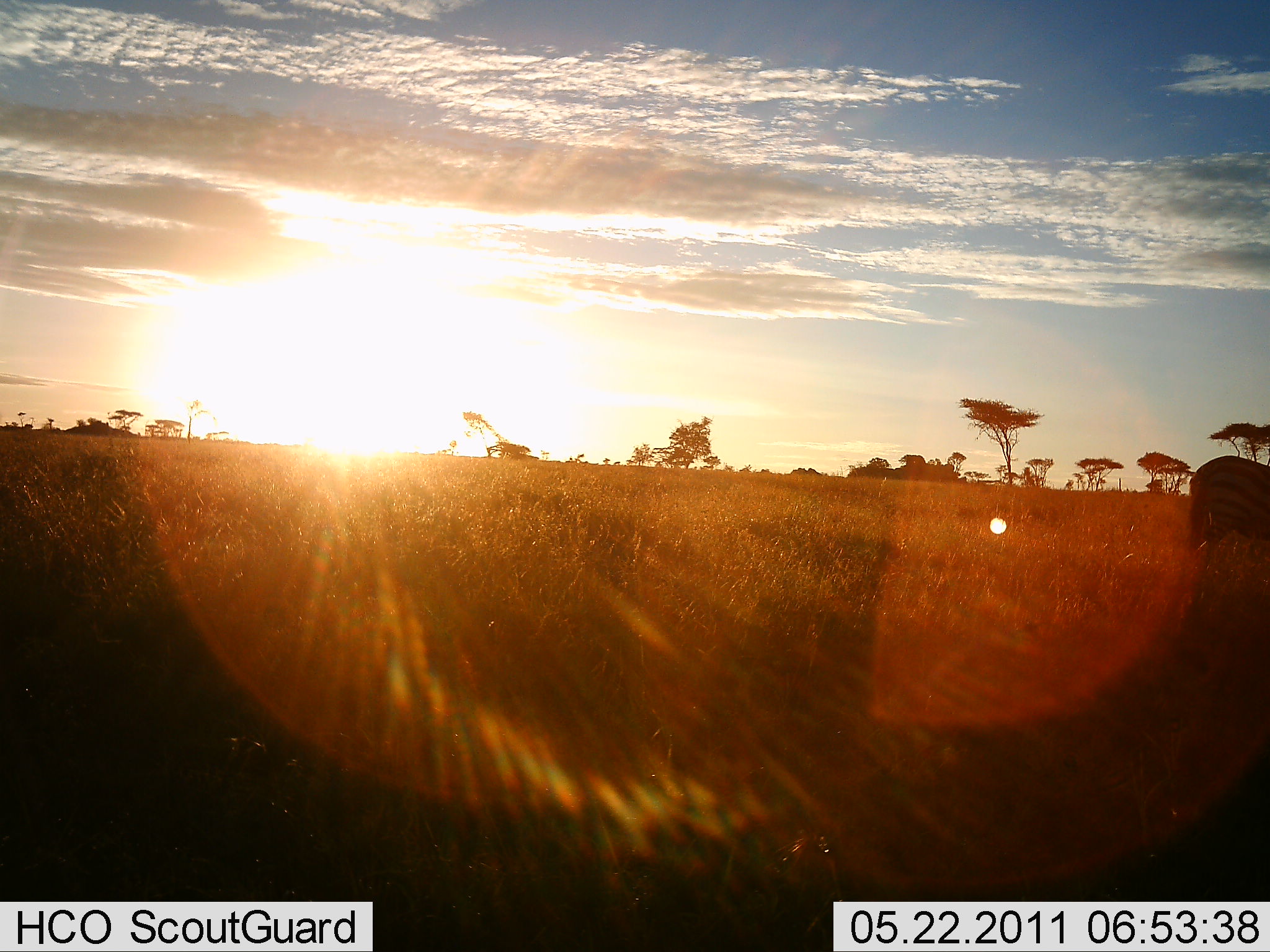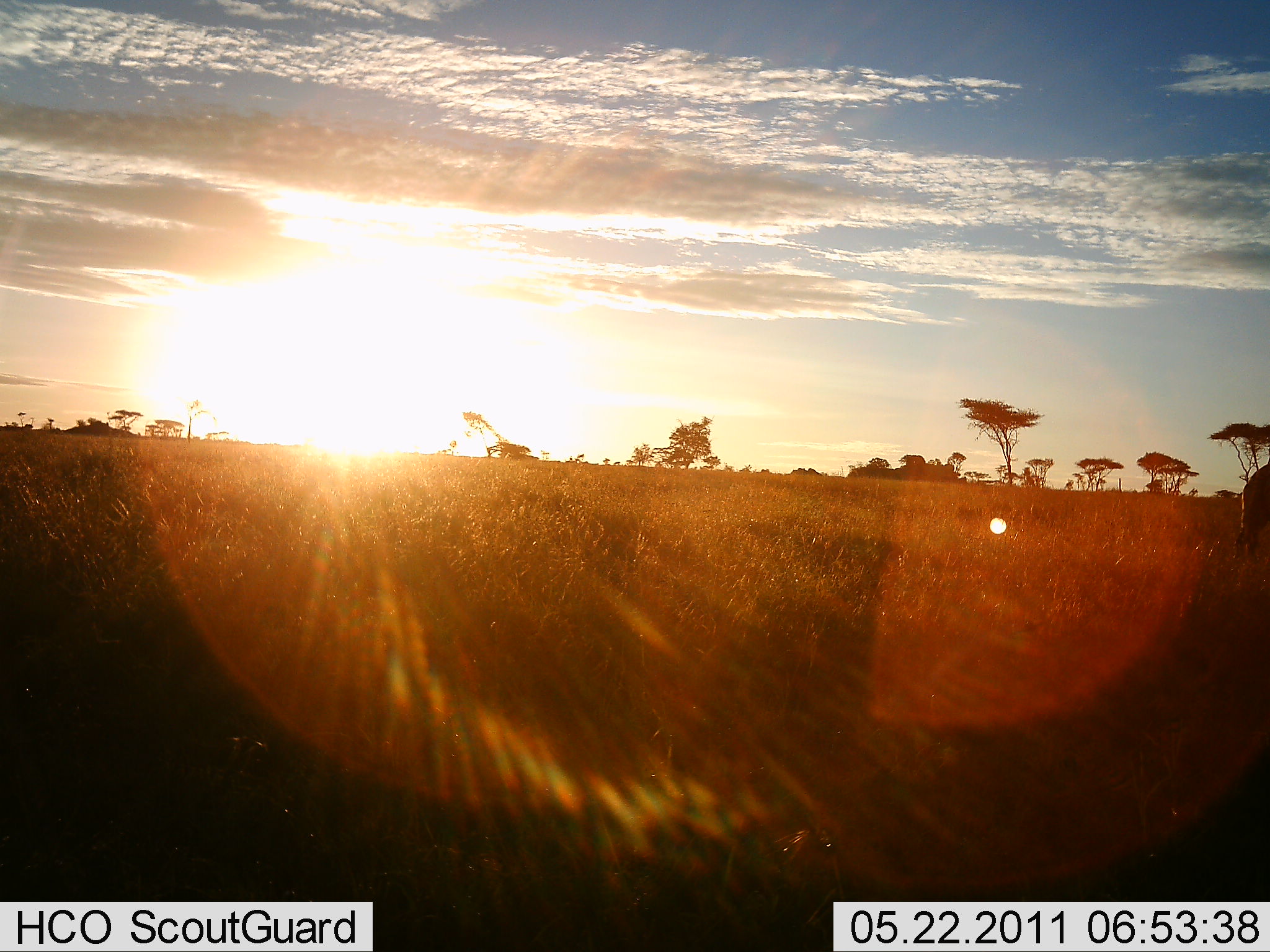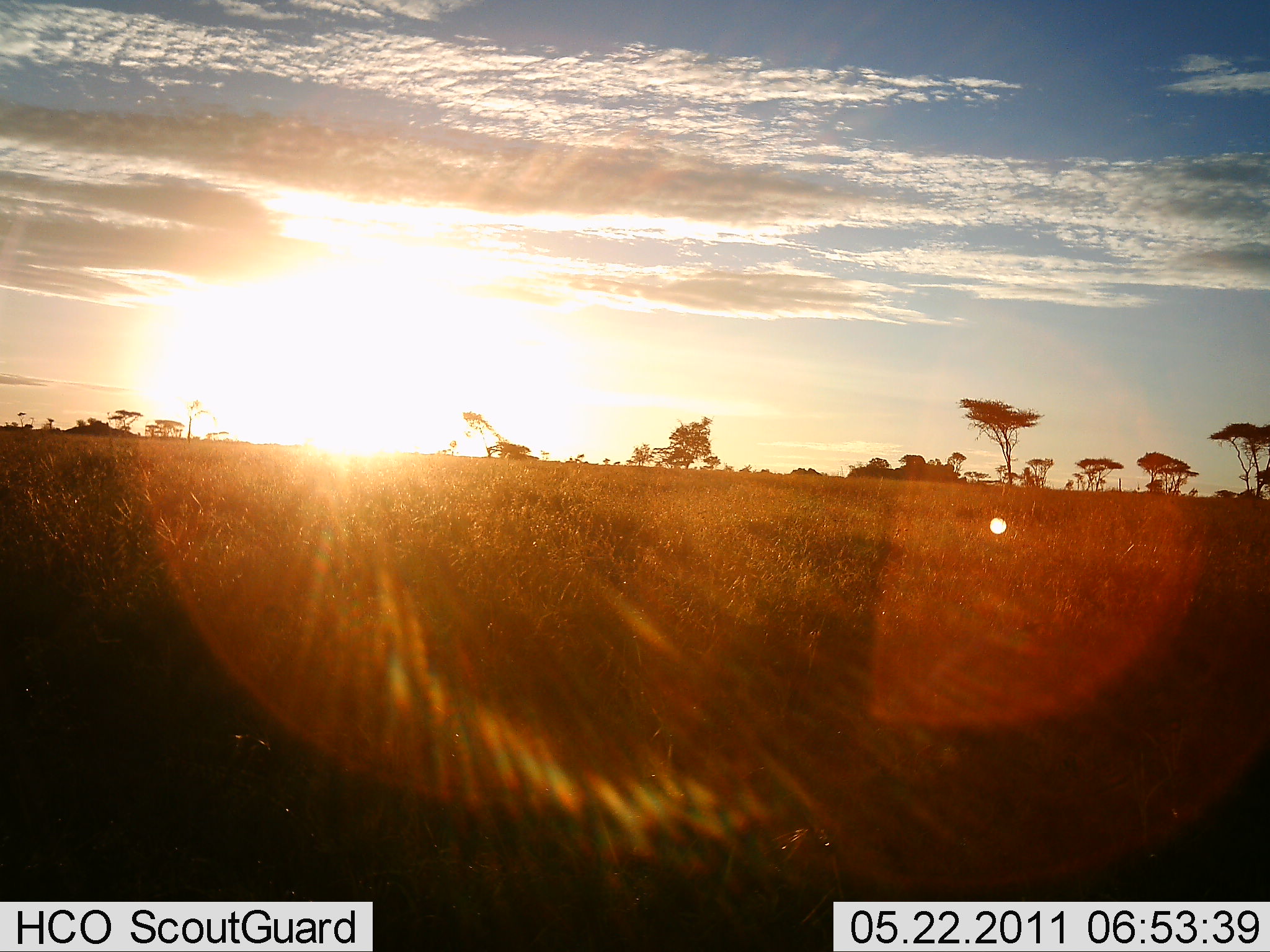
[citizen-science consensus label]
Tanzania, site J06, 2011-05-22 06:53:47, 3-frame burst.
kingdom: Animalia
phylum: Chordata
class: Mammalia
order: Perissodactyla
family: Equidae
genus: Equus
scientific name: Equus quagga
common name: plains zebra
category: zebra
Zebra (plains zebra) (Equus quagga), count 1. Behavior (volunteer vote fractions): standing 0%, resting 0%, moving 100%, interacting 0%. Young present (vote fraction): 0%. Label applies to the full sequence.